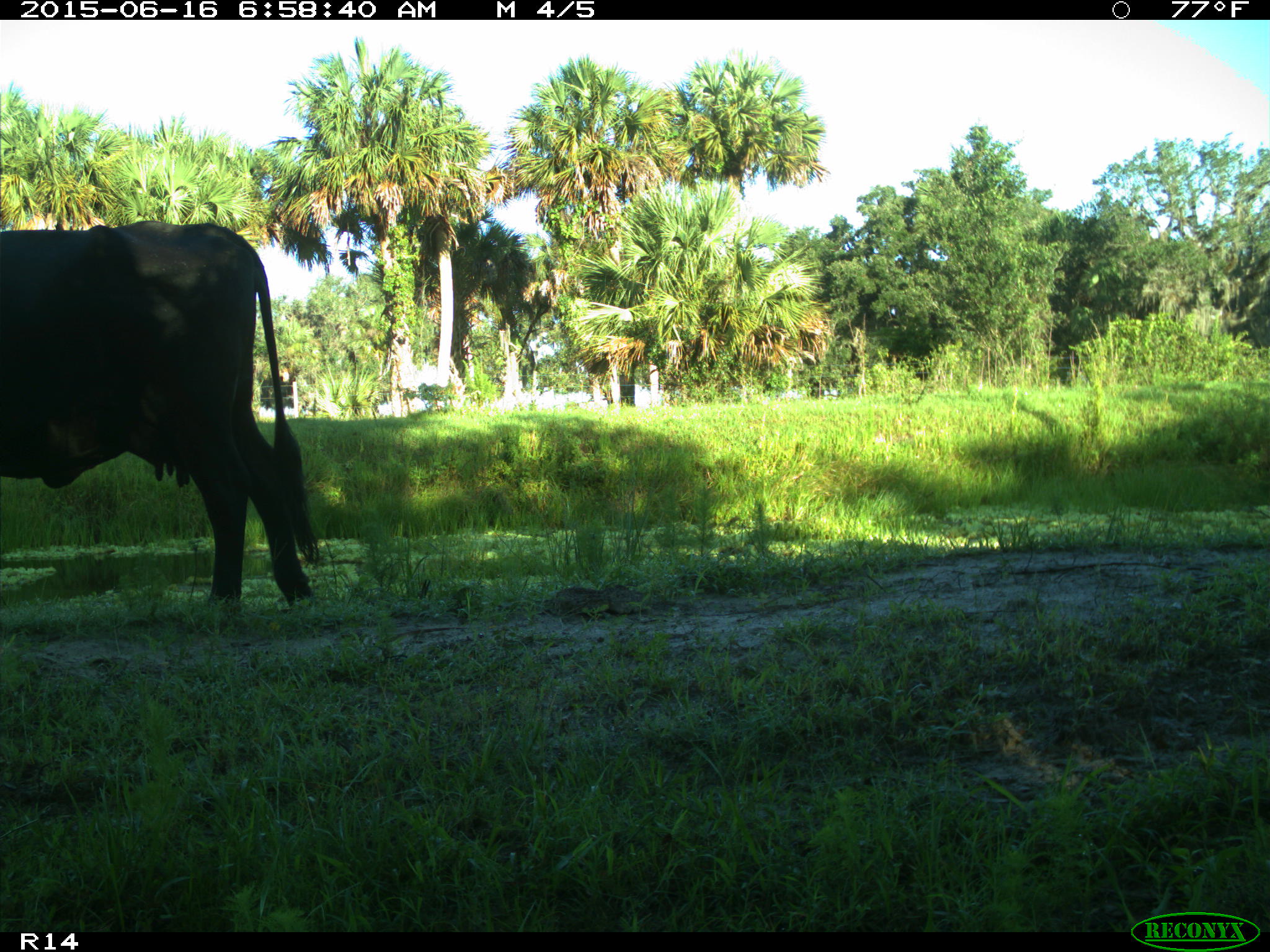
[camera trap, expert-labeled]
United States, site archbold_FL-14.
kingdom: Animalia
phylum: Chordata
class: Mammalia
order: Artiodactyla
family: Bovidae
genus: Bos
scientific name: Bos taurus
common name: domestic cow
Bos taurus (domestic cow).